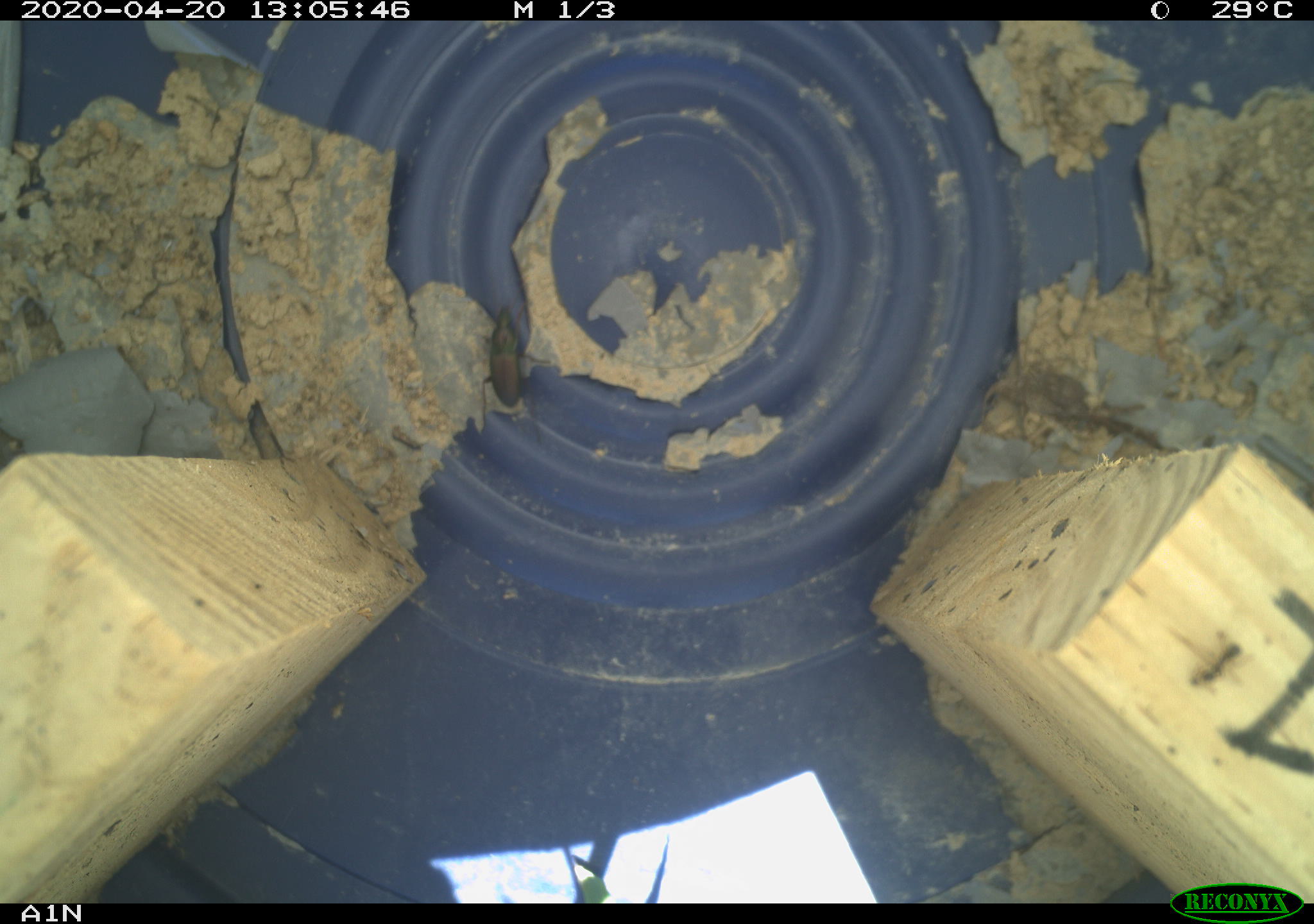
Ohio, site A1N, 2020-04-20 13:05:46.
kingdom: Animalia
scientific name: Animalia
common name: animal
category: invertebrate